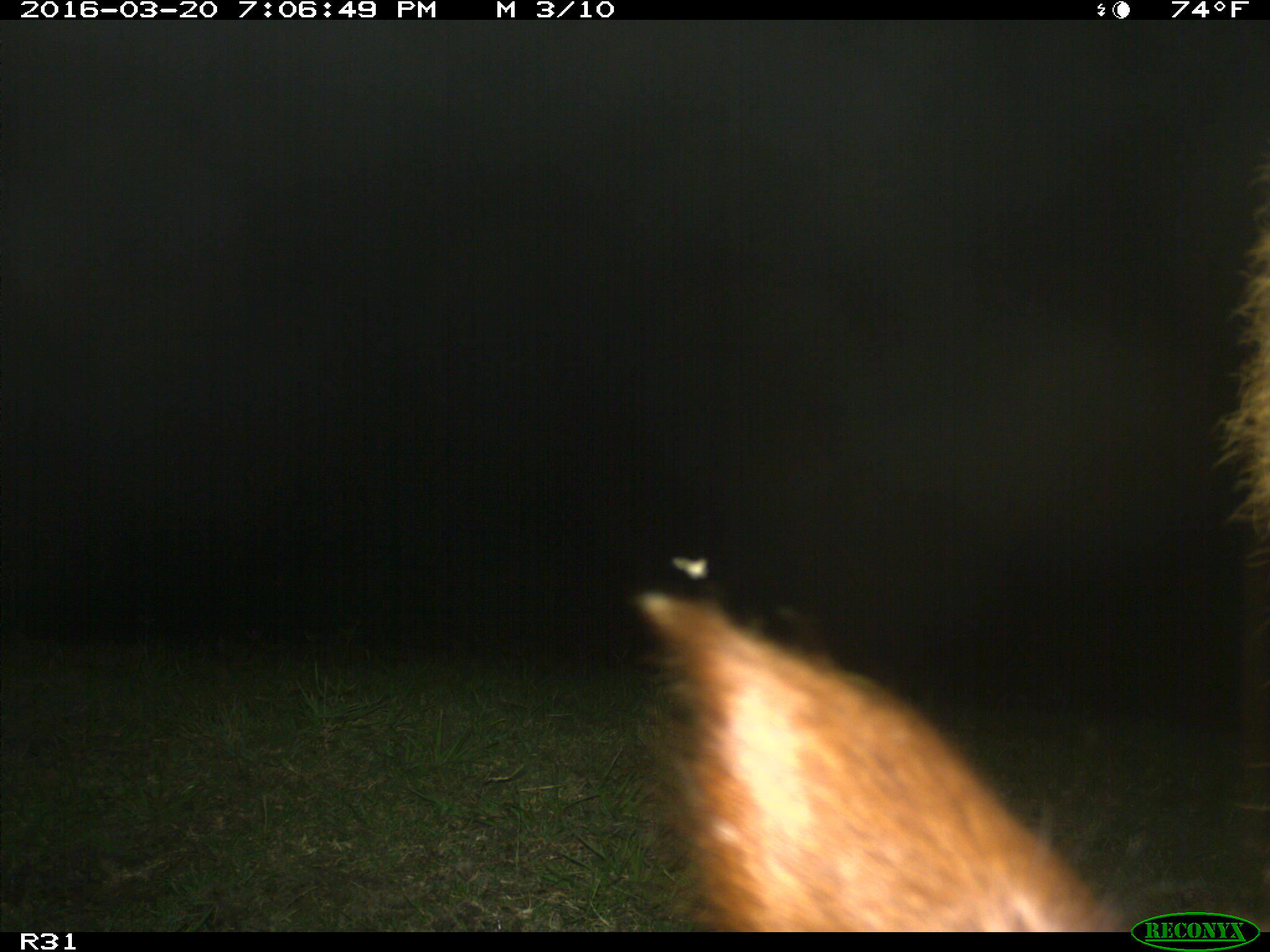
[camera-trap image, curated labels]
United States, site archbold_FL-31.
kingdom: Animalia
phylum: Chordata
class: Mammalia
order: Artiodactyla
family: Bovidae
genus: Bos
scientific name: Bos taurus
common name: domestic cow